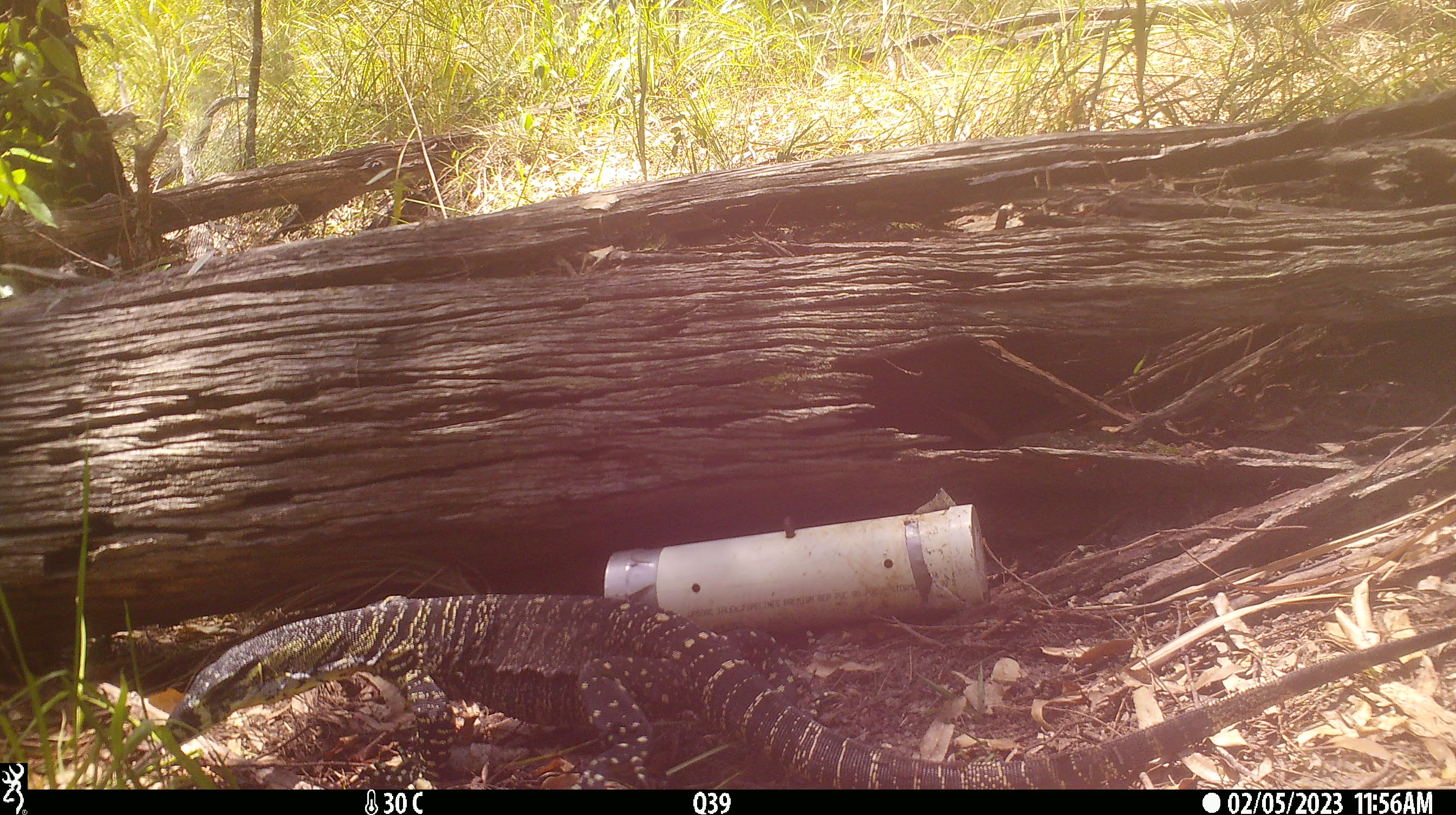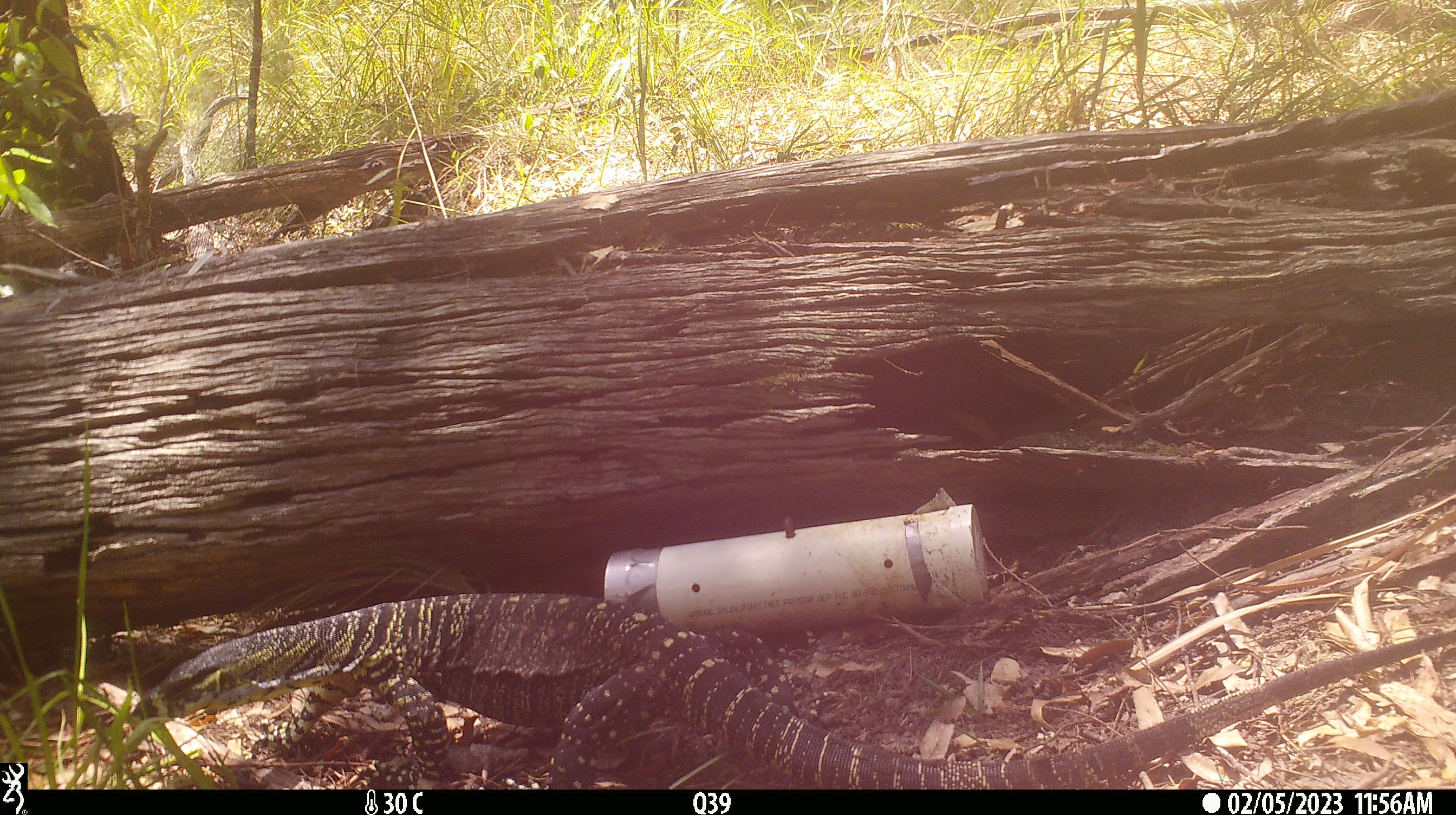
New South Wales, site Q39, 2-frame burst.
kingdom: Animalia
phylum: Chordata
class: Reptilia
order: Squamata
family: Varanidae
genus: Varanus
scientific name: Varanus varius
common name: lace monitor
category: goanna